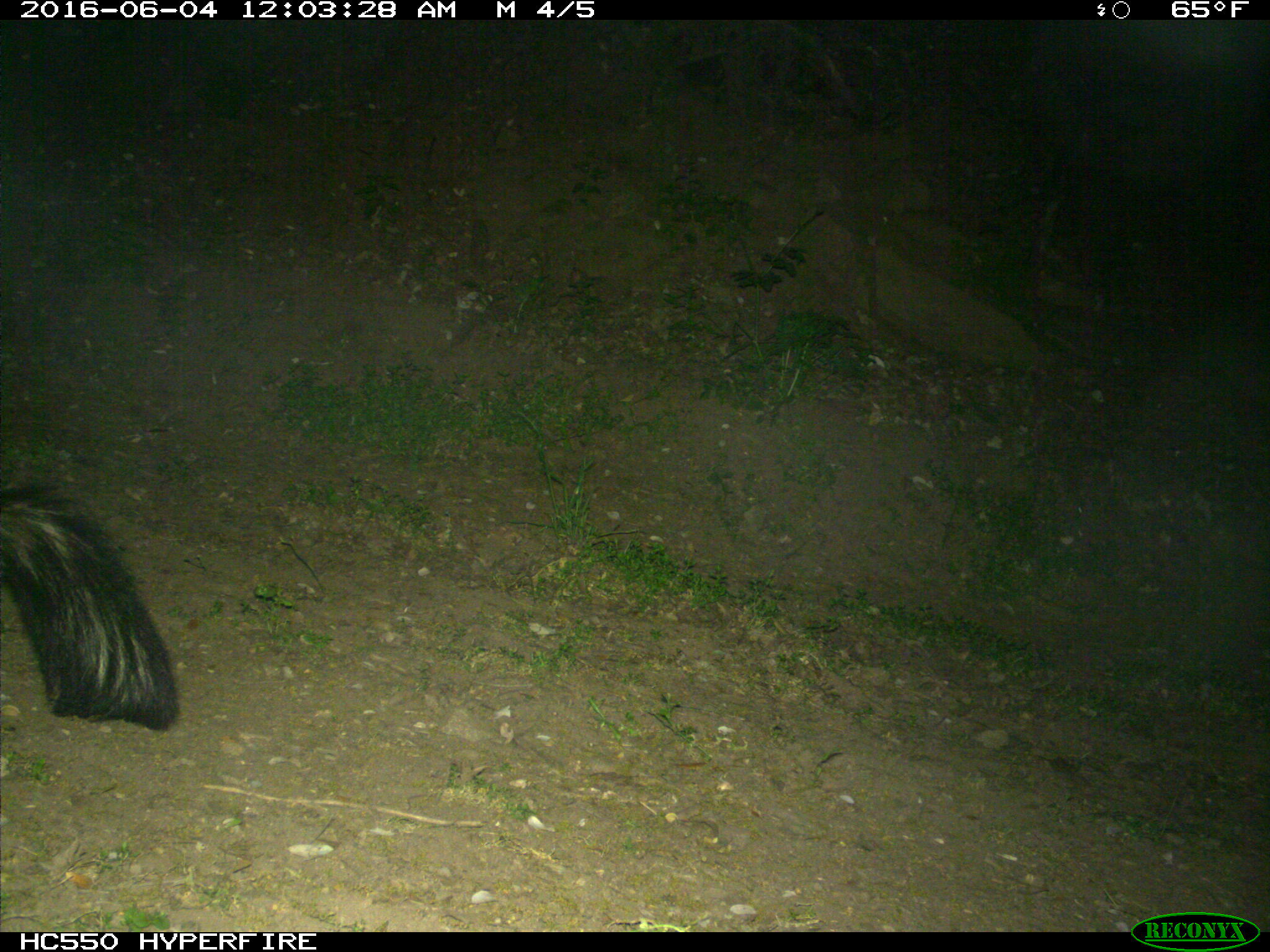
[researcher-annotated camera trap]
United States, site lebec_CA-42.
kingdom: Animalia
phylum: Chordata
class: Mammalia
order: Carnivora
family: Mephitidae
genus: Mephitis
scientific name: Mephitis mephitis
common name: striped skunk